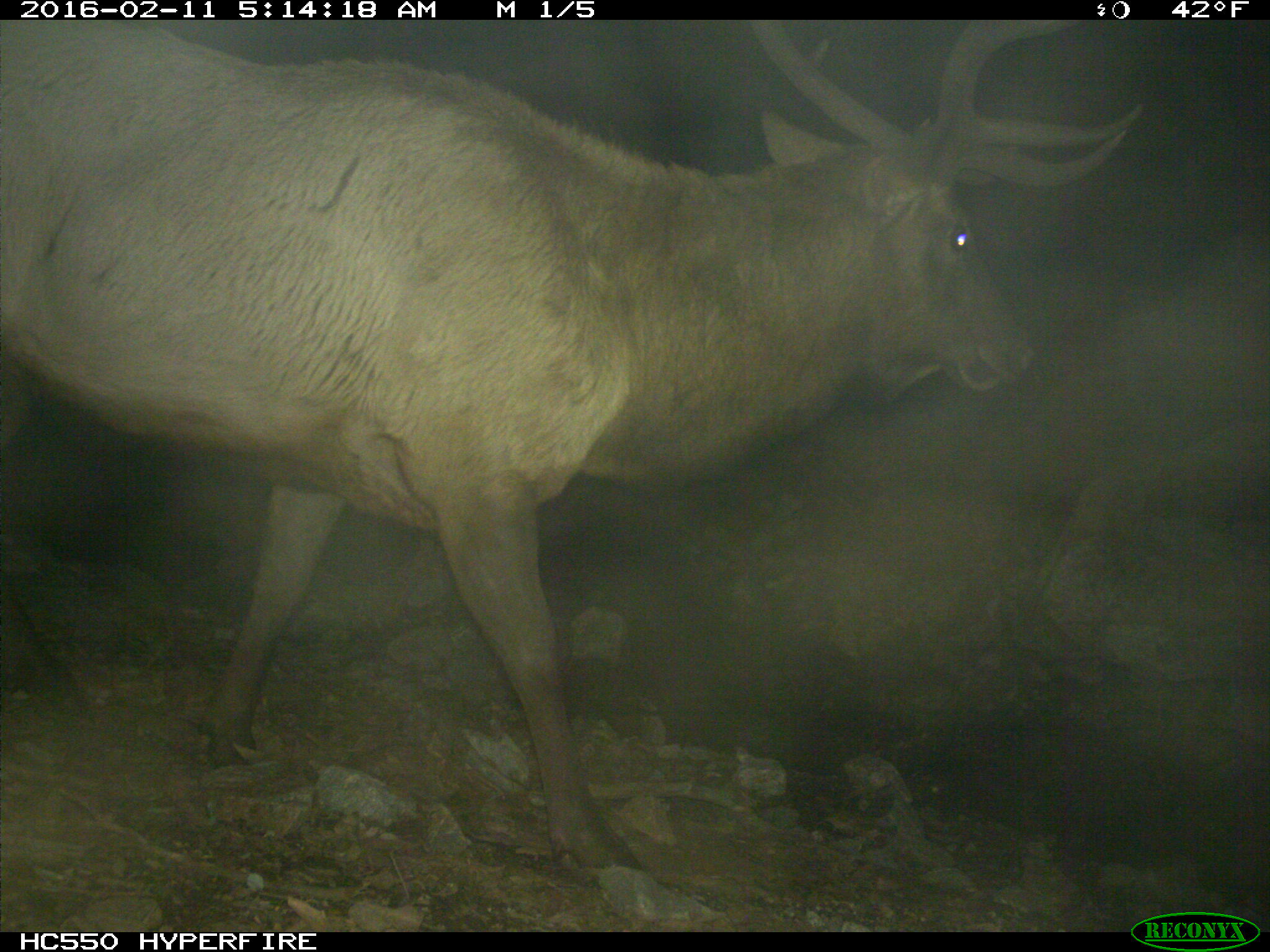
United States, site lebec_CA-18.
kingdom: Animalia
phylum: Chordata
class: Mammalia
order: Artiodactyla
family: Cervidae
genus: Cervus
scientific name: Cervus canadensis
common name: elk